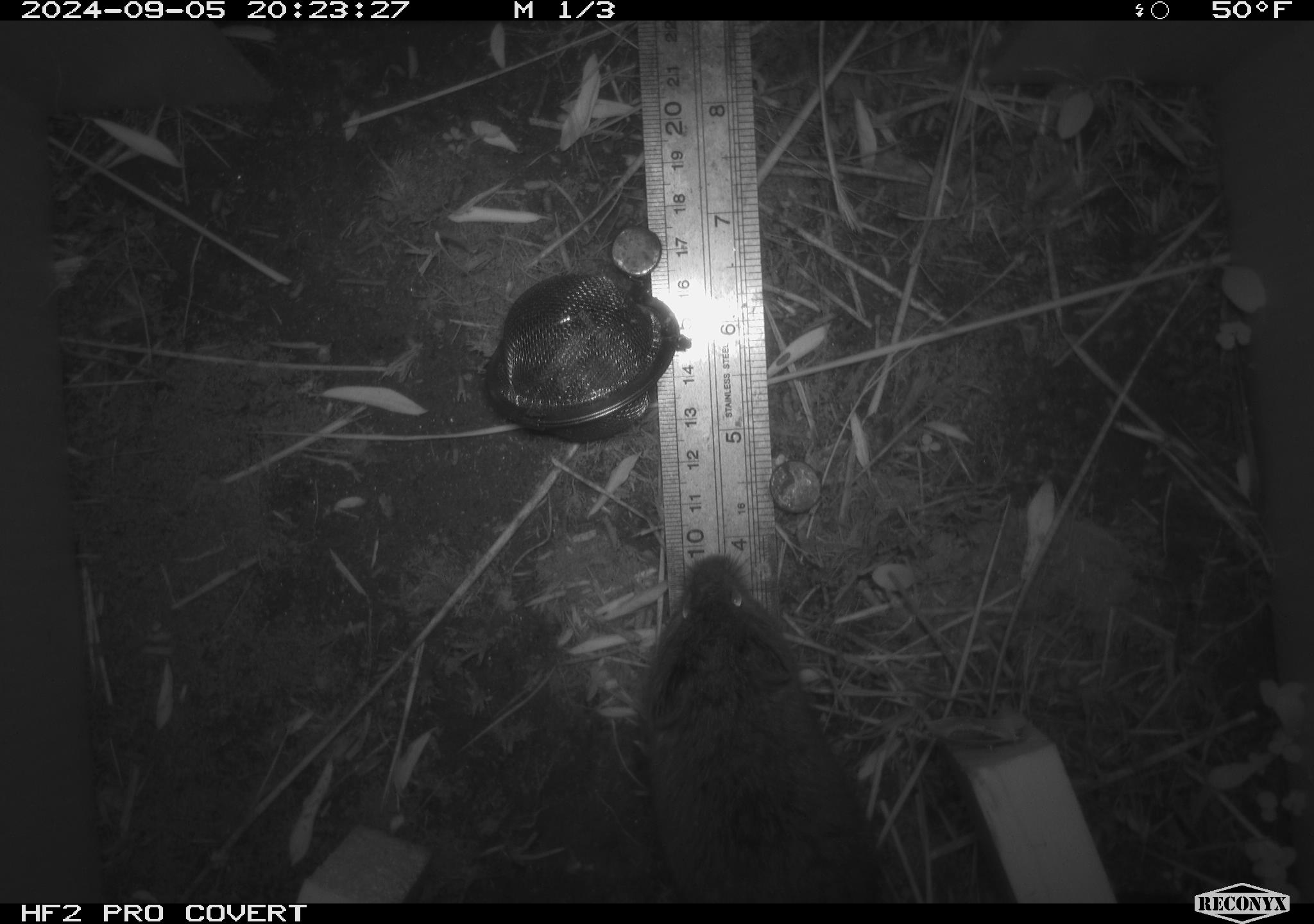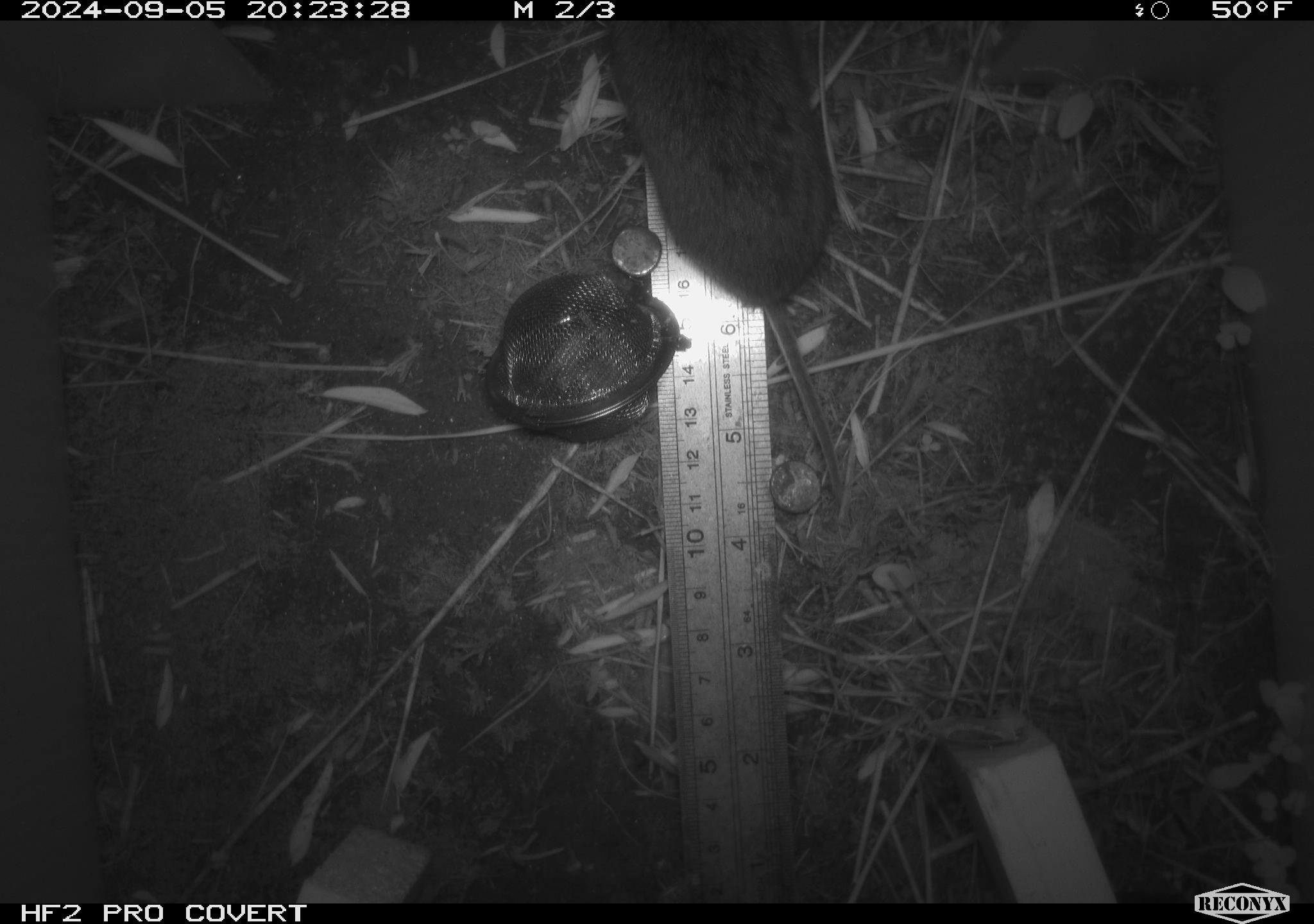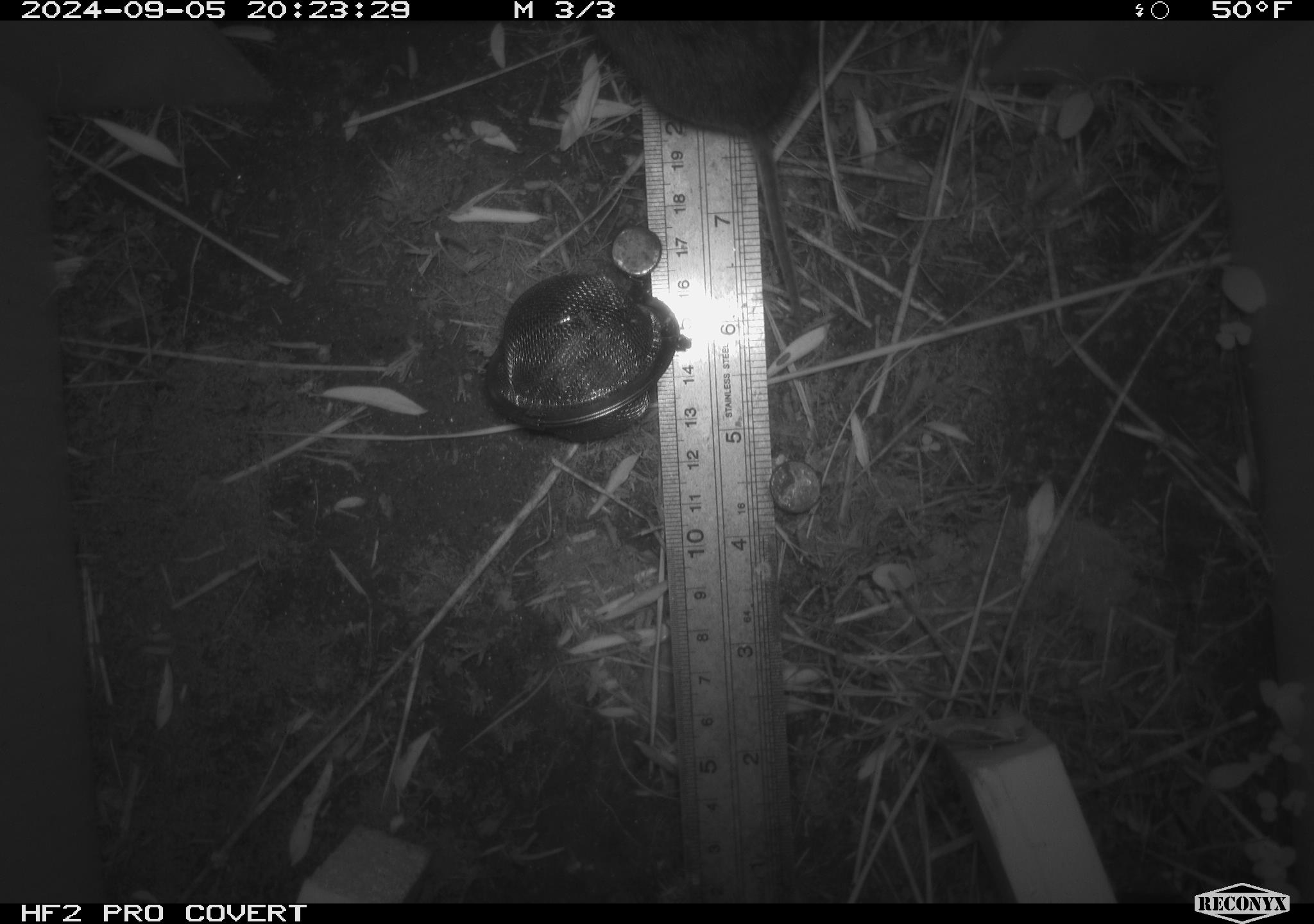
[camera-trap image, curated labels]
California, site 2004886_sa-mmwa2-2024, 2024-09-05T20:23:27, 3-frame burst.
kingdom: Animalia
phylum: Chordata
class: Mammalia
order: Rodentia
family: Cricetidae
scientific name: Arvicolinae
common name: voles, lemmings, and muskrats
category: arvicolinae subfamily